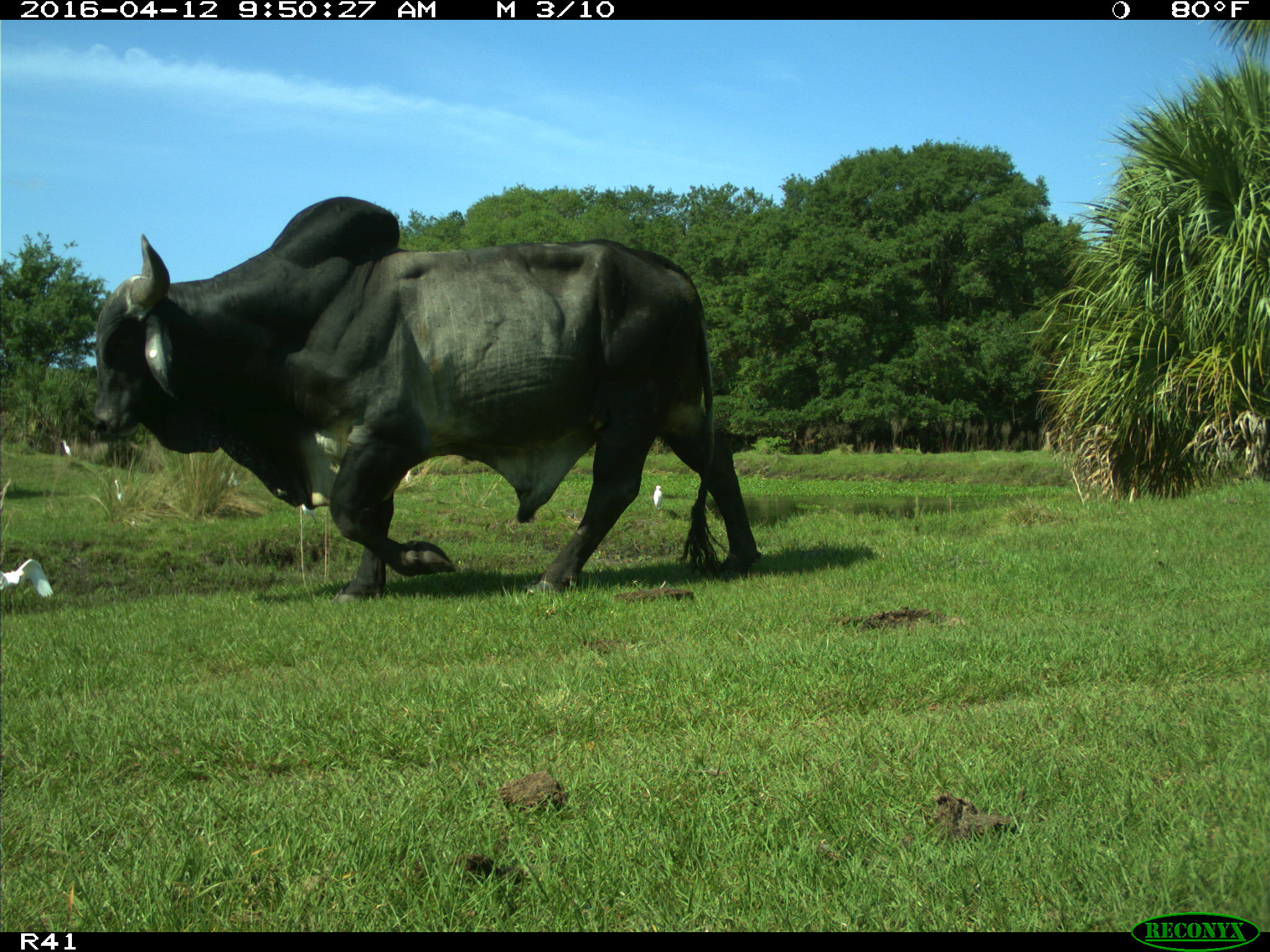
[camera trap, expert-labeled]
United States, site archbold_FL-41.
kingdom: Animalia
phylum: Chordata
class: Mammalia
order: Artiodactyla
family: Bovidae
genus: Bos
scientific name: Bos taurus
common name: domestic cow